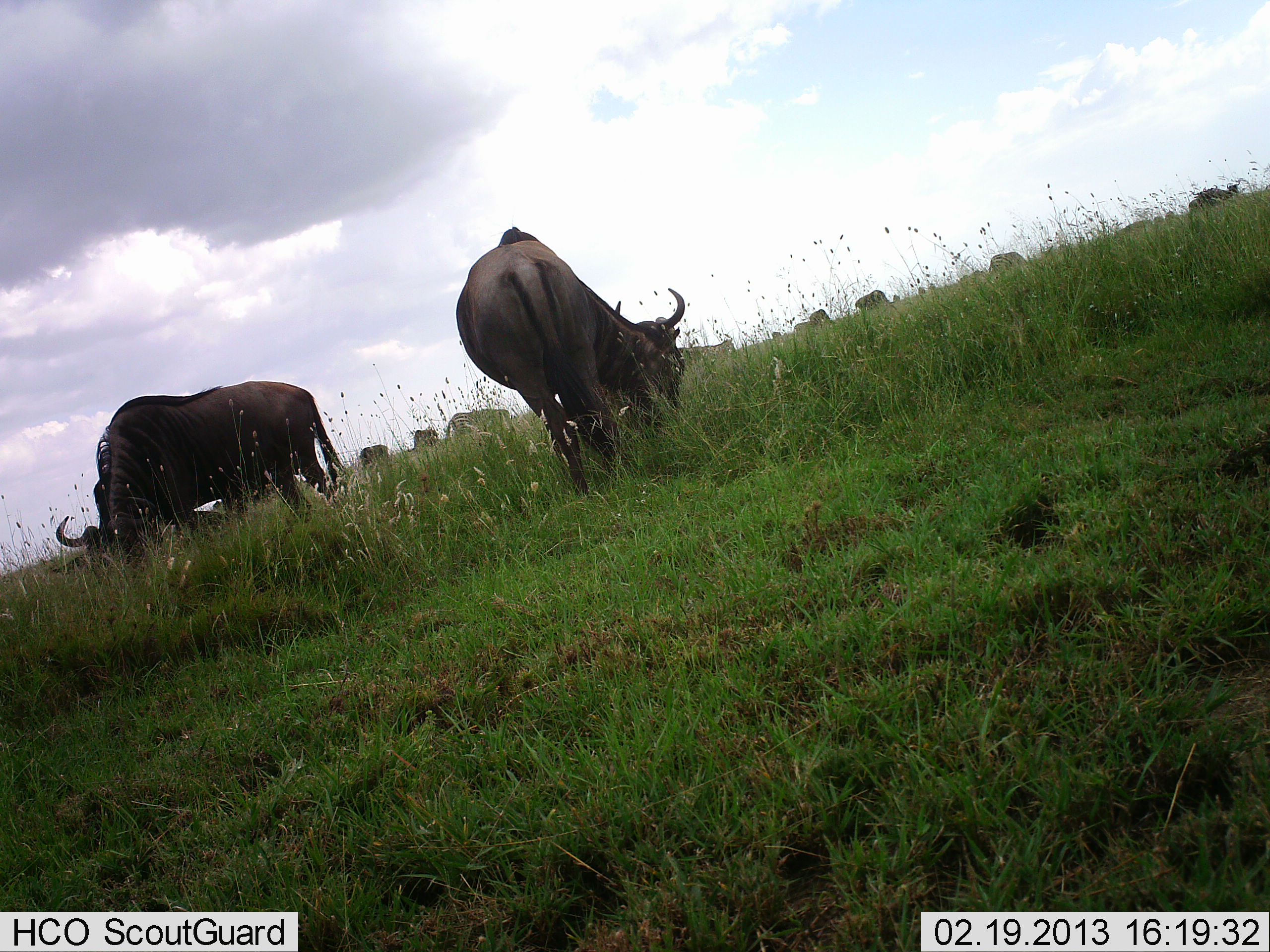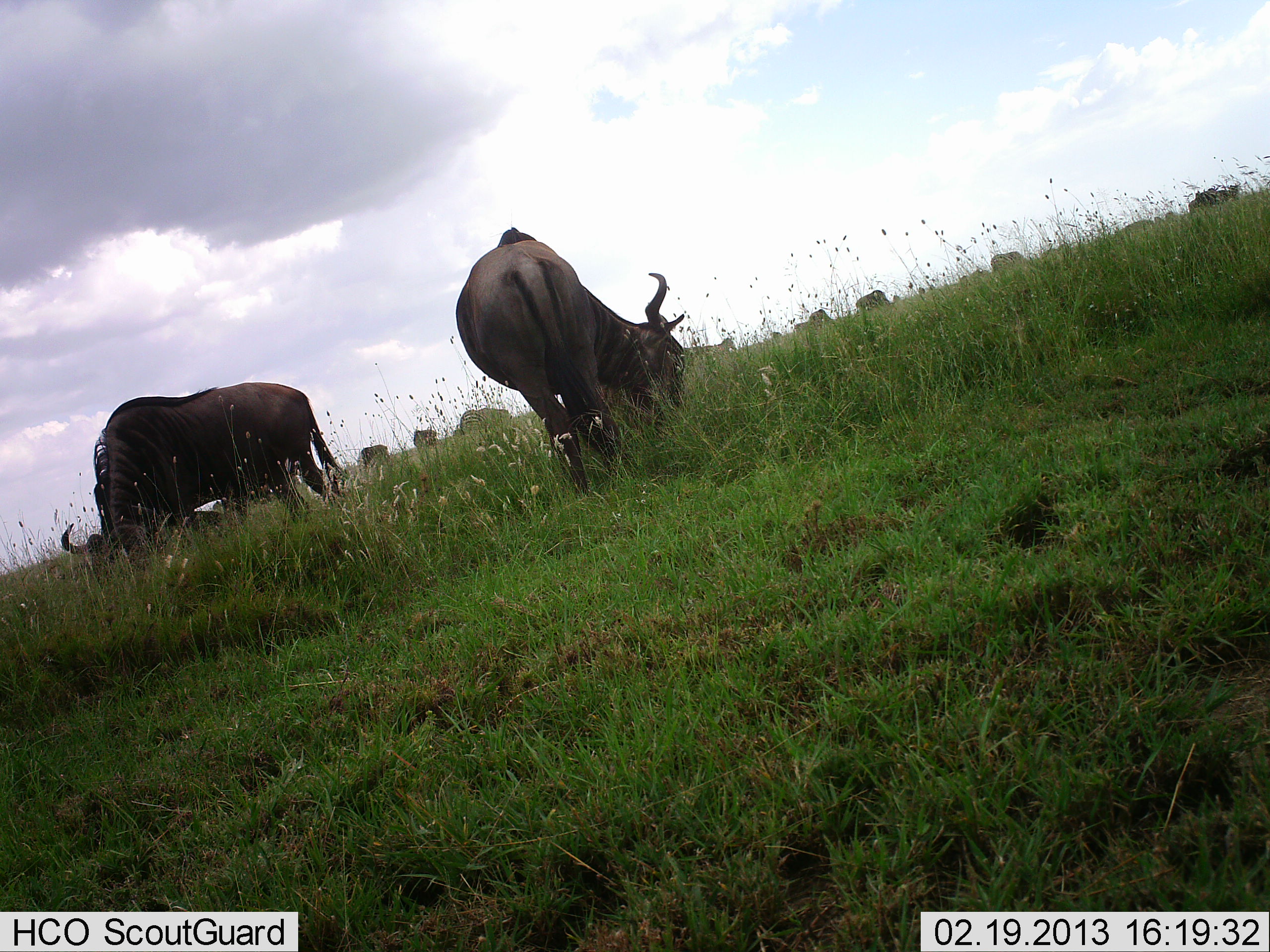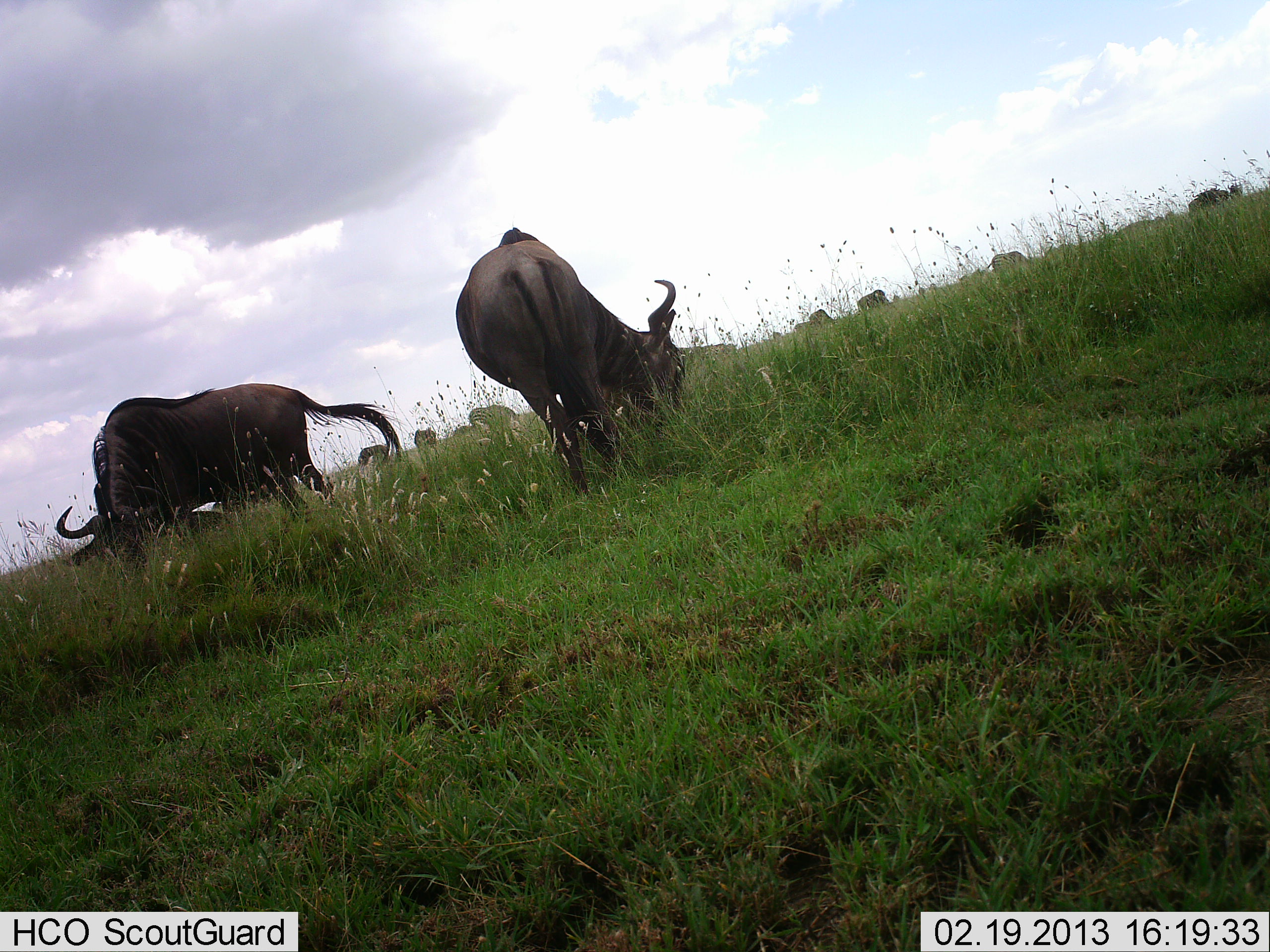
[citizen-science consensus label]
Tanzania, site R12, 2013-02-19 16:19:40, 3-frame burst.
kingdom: Animalia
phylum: Chordata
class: Mammalia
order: Artiodactyla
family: Bovidae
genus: Connochaetes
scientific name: Connochaetes taurinus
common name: blue wildebeest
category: wildebeest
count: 11-50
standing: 30%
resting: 4%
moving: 17%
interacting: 0%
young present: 0%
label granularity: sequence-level